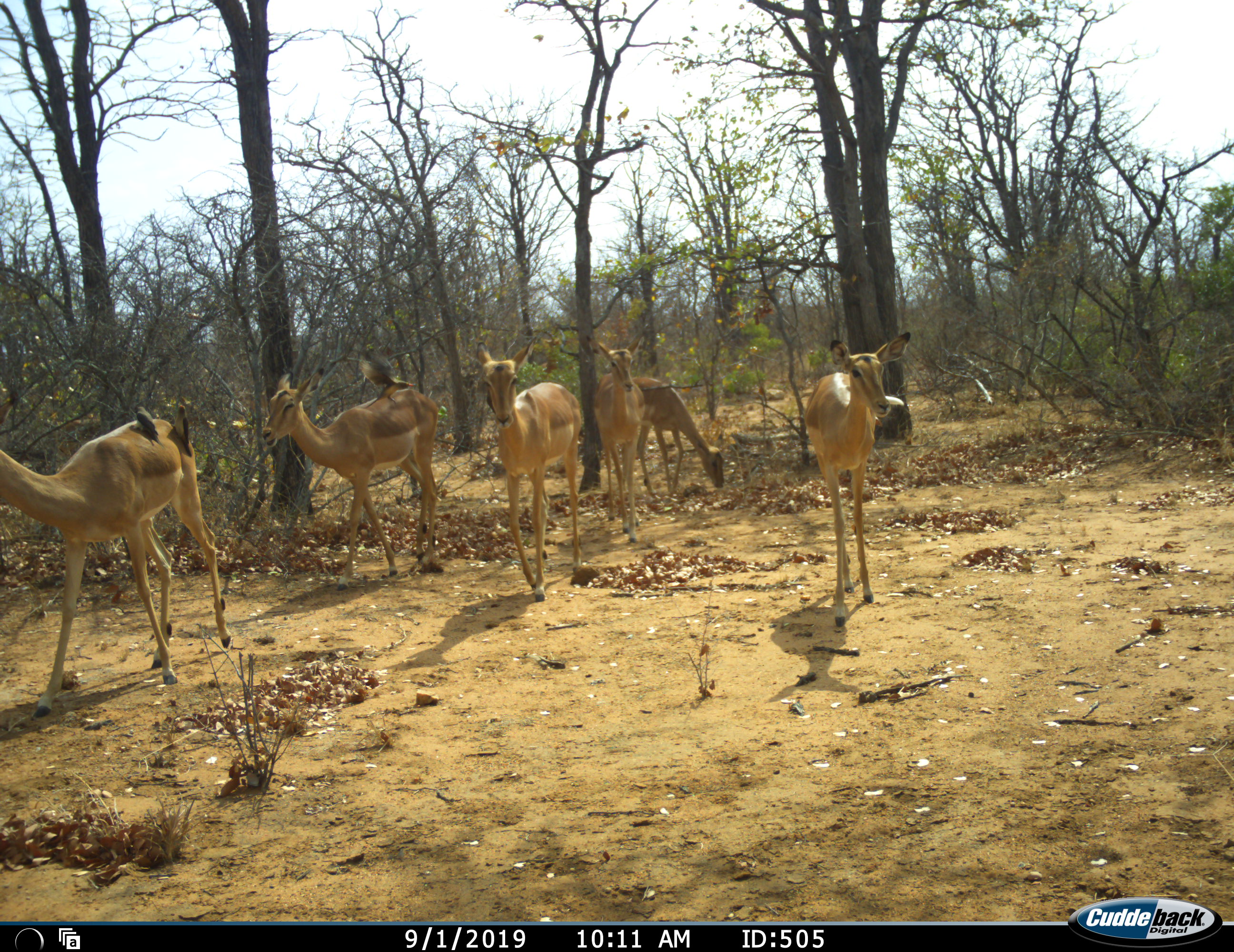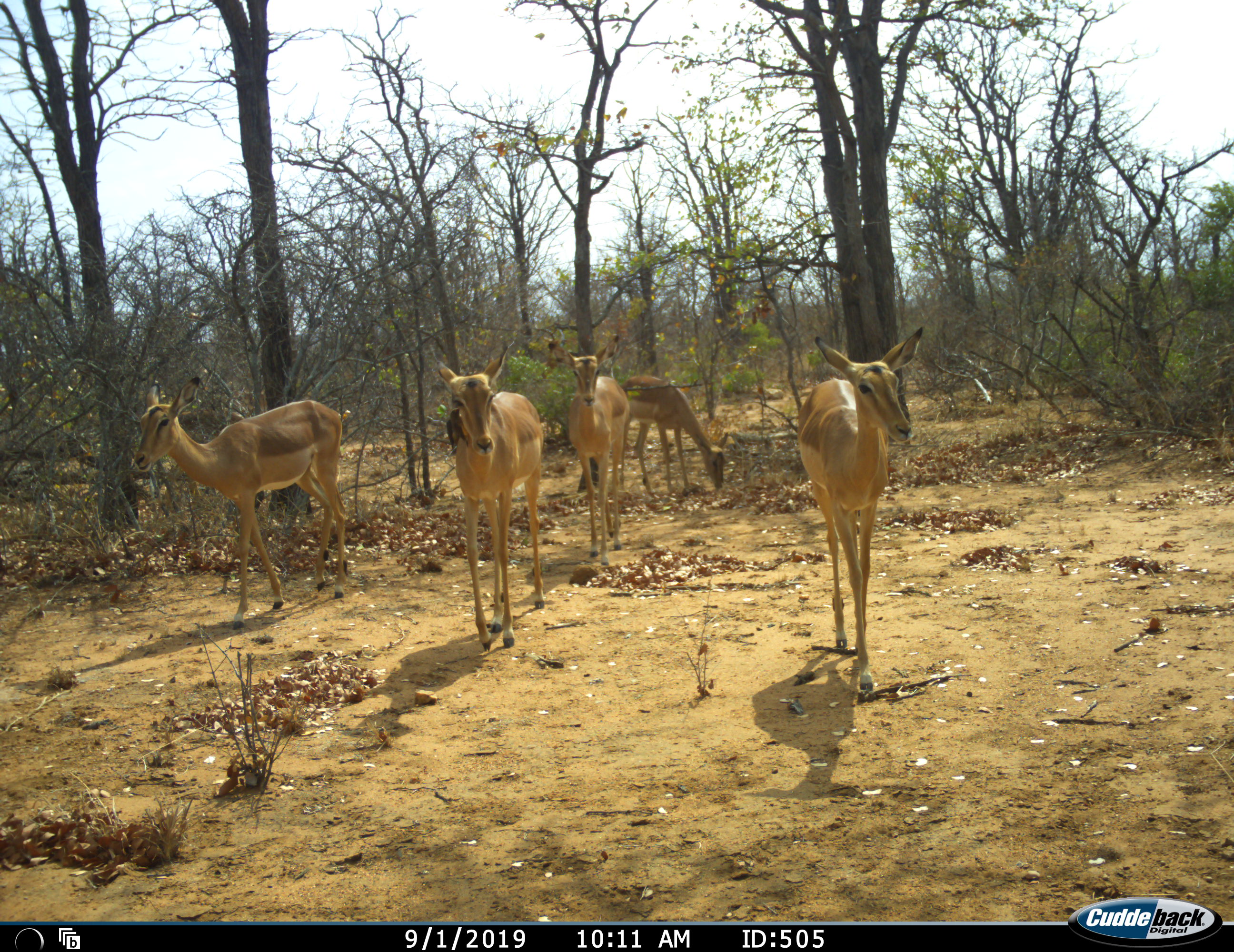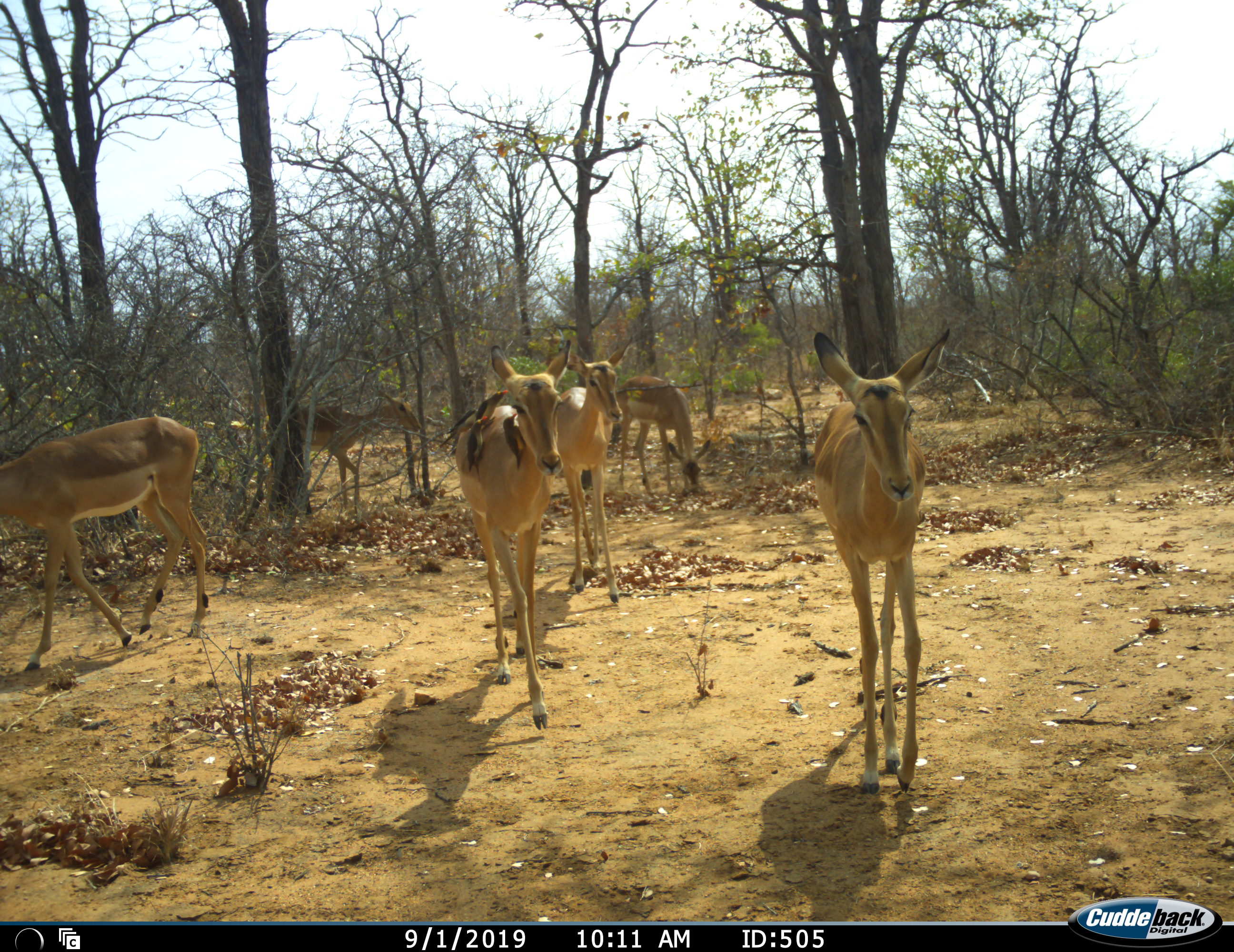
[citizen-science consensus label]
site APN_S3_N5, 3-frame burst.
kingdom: Animalia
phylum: Chordata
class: Mammalia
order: Artiodactyla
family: Bovidae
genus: Aepyceros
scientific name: Aepyceros melampus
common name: impala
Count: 6.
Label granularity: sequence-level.